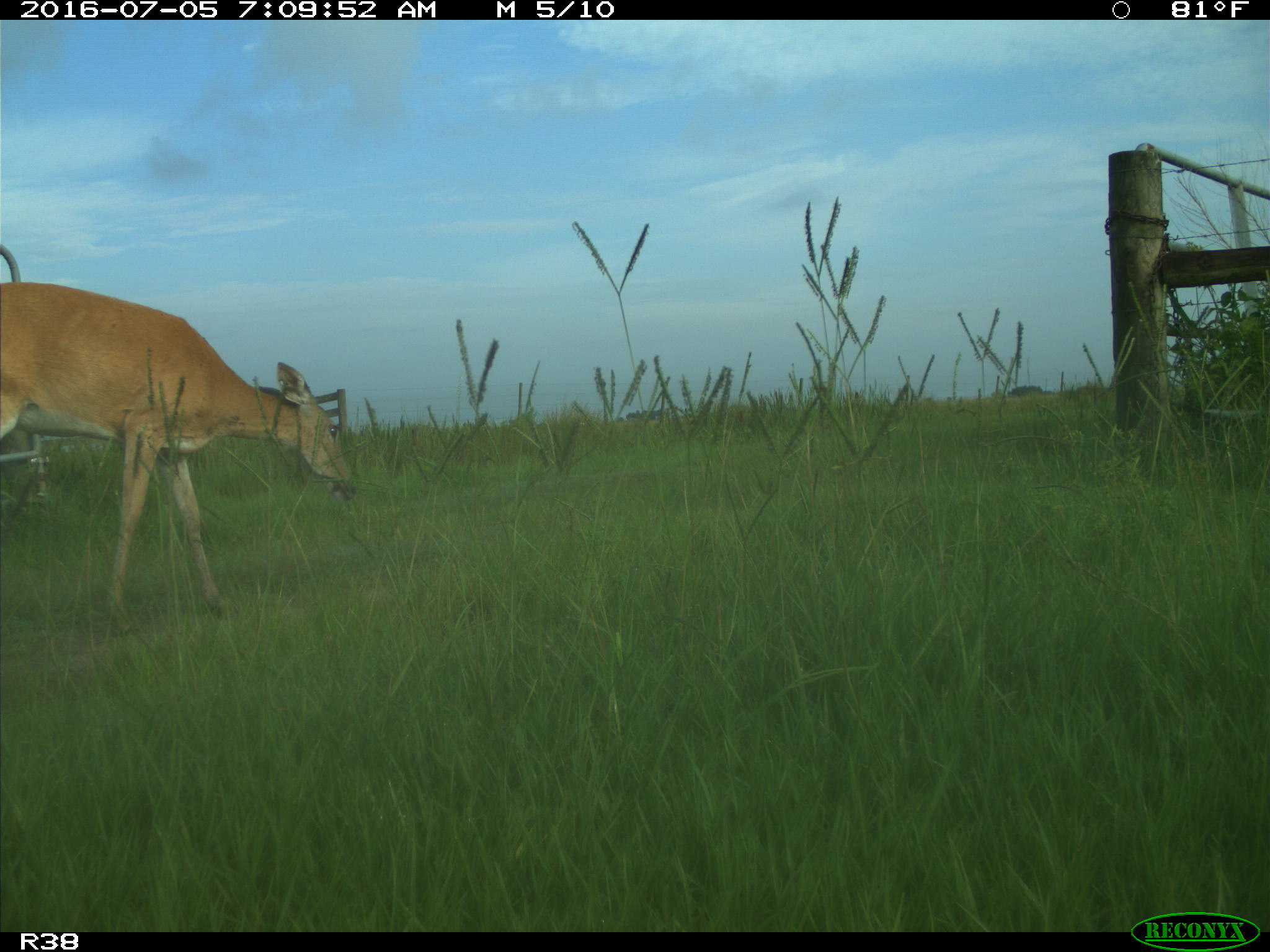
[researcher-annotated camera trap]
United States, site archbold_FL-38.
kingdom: Animalia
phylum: Chordata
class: Mammalia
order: Artiodactyla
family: Cervidae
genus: Odocoileus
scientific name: Odocoileus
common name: deer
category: unidentified deer